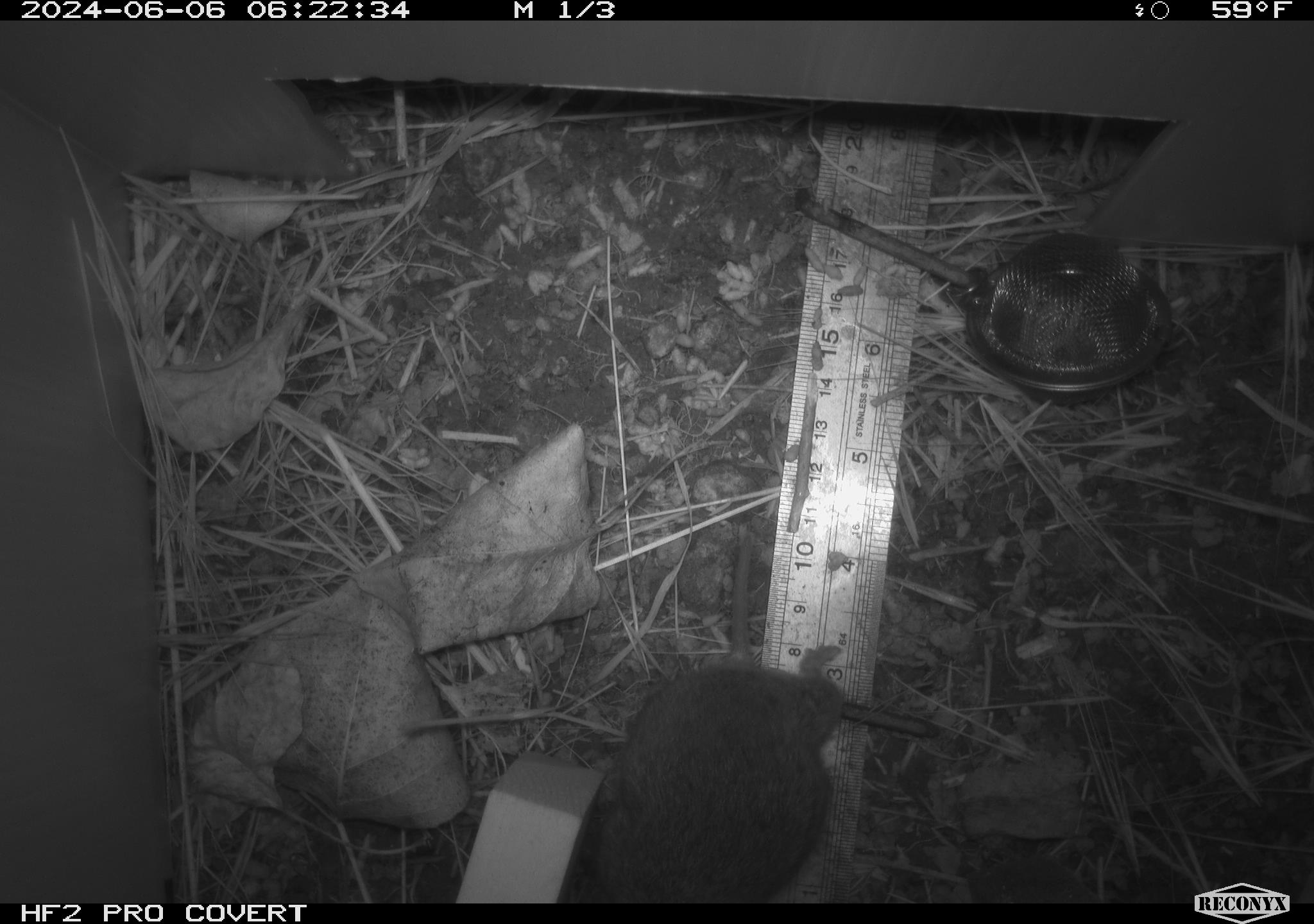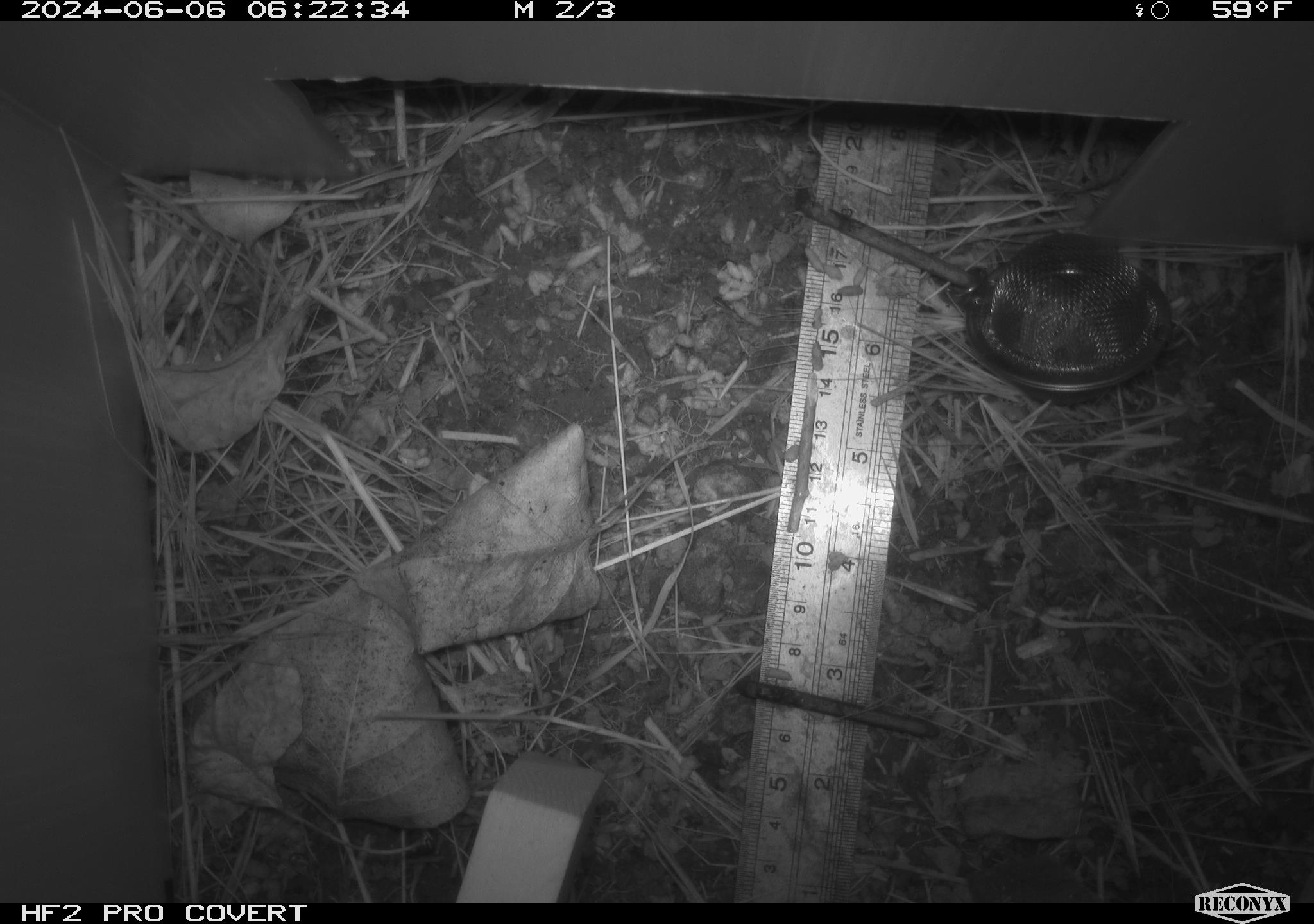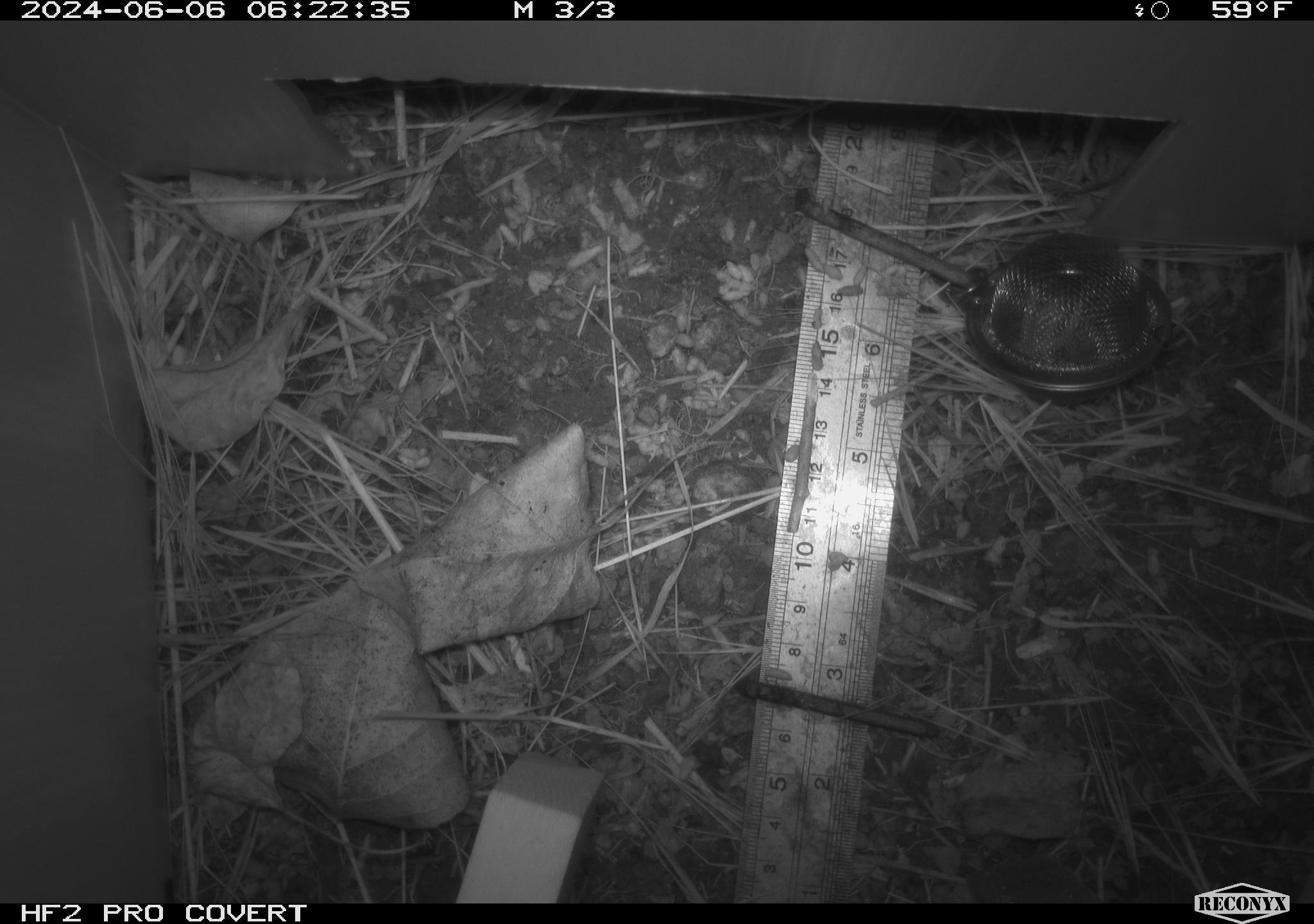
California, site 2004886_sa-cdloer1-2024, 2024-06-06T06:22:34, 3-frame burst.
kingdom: Animalia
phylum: Chordata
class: Mammalia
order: Rodentia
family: Cricetidae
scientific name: Arvicolinae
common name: voles, lemmings, and muskrats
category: arvicolinae subfamily